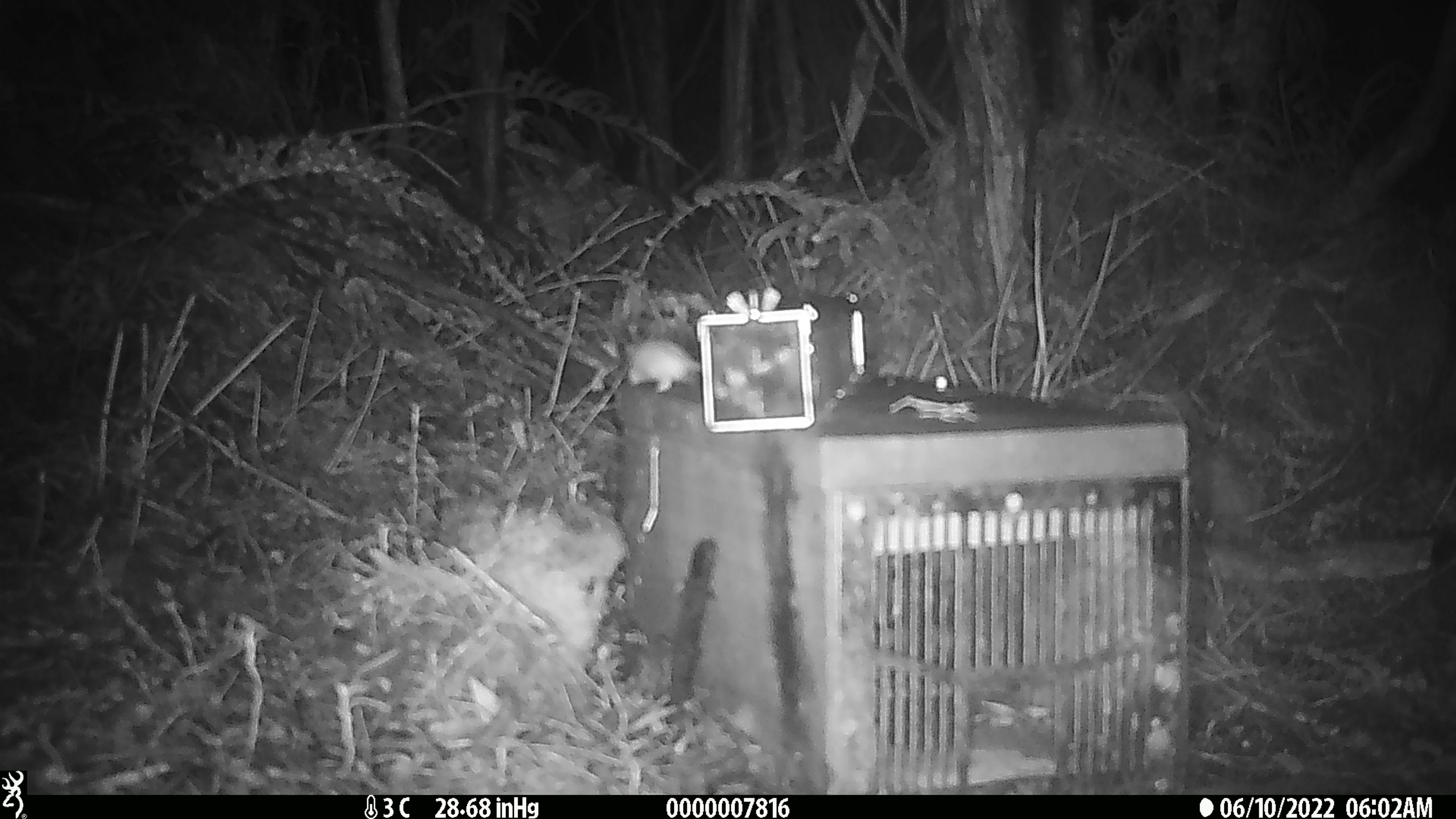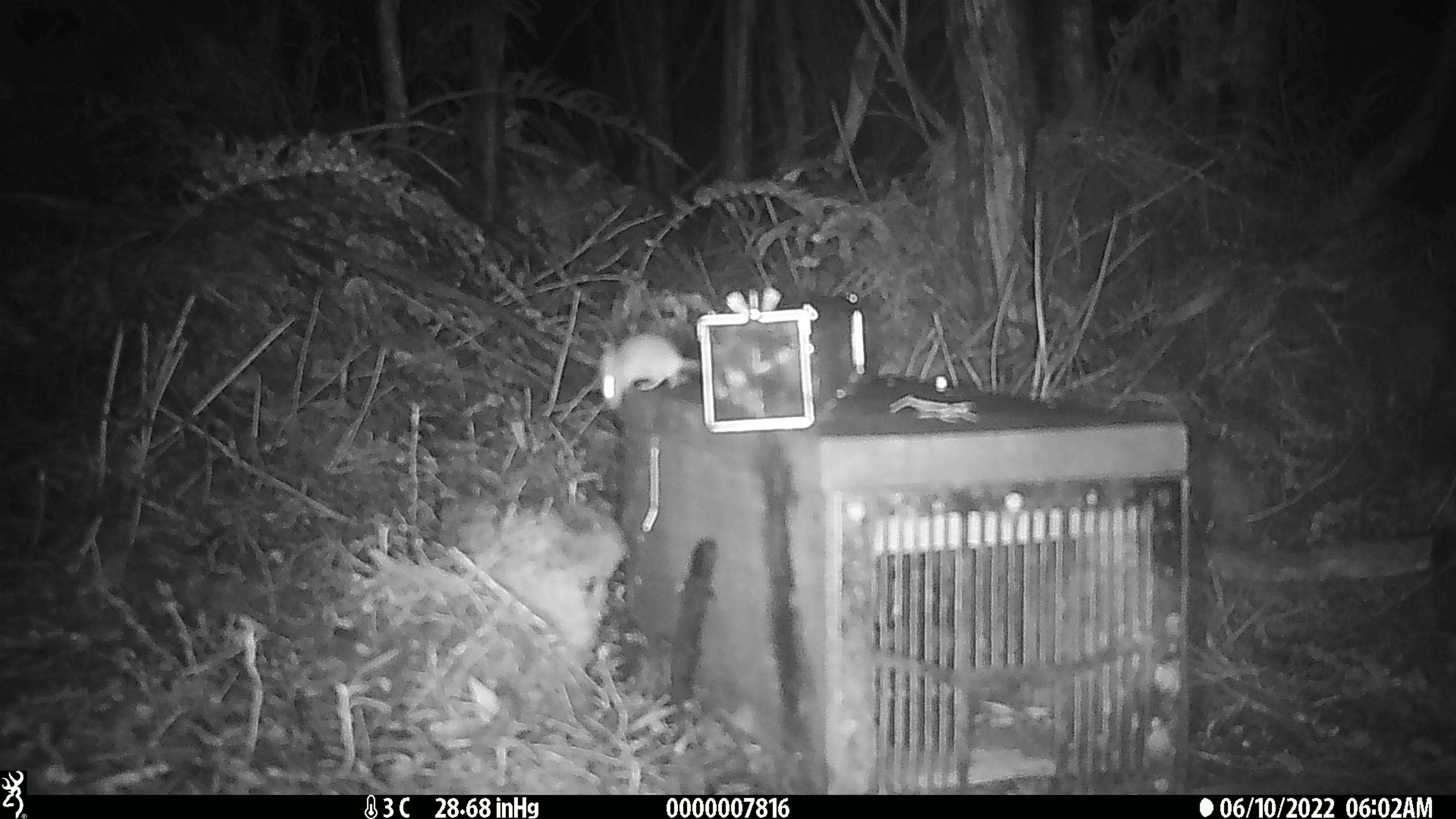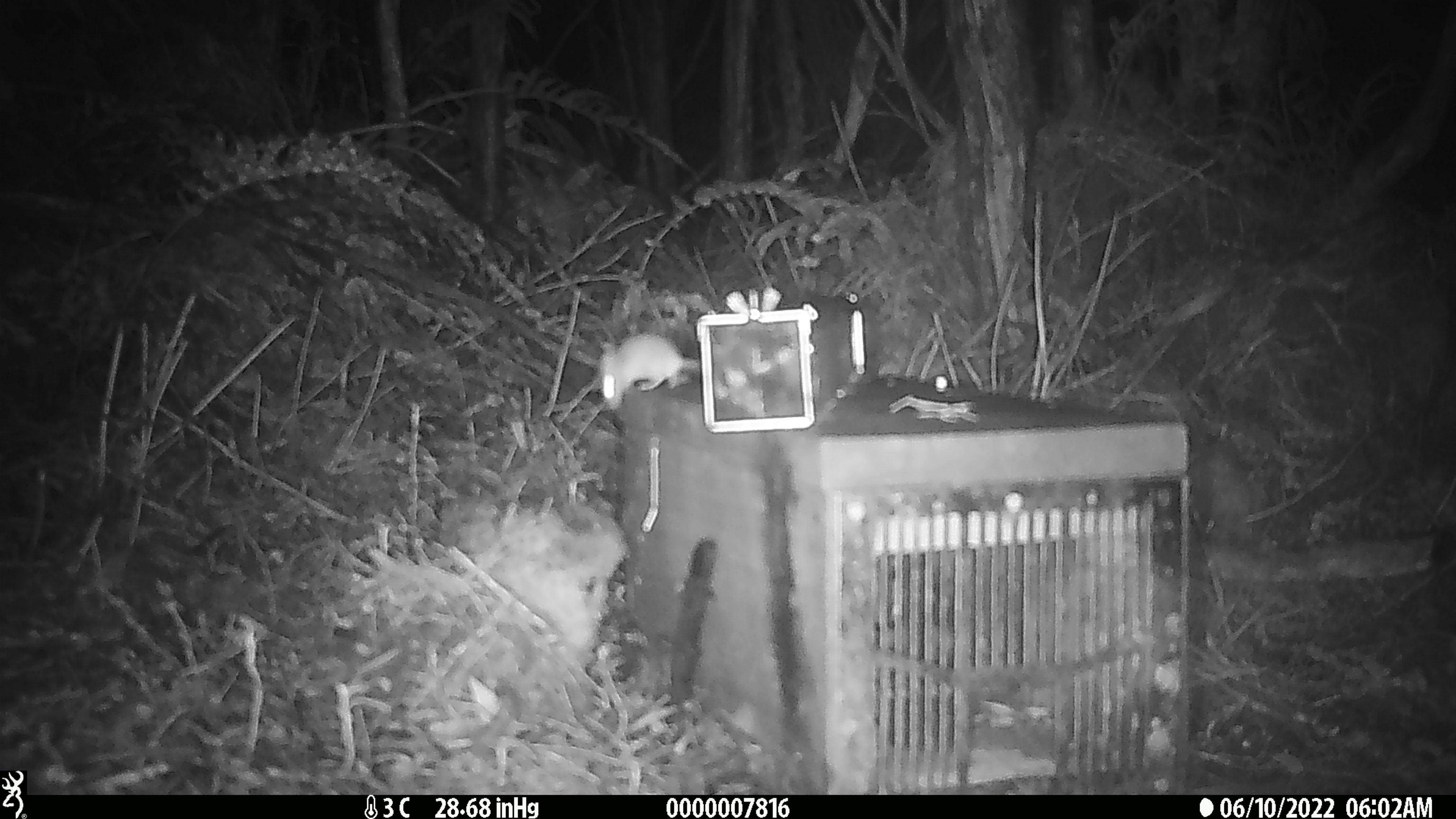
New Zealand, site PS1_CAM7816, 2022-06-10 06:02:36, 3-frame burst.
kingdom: Animalia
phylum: Chordata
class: Mammalia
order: Rodentia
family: Muridae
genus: Mus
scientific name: Mus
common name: mouse